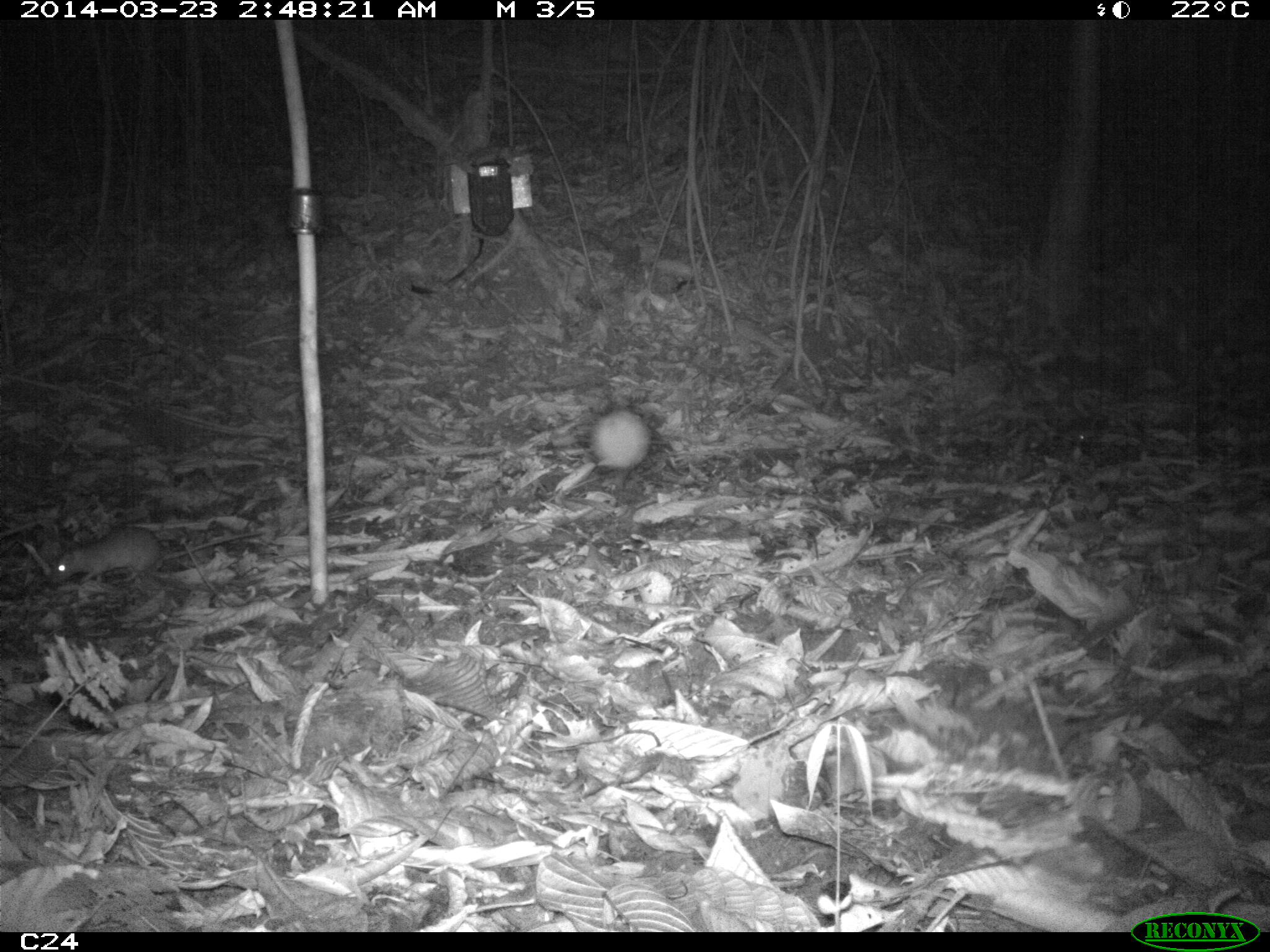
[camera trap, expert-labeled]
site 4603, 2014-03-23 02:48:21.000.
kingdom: Animalia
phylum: Chordata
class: Mammalia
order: Rodentia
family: Muridae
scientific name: Muridae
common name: mice, rats, and gerbils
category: unknown mouse or rat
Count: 1.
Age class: adult.